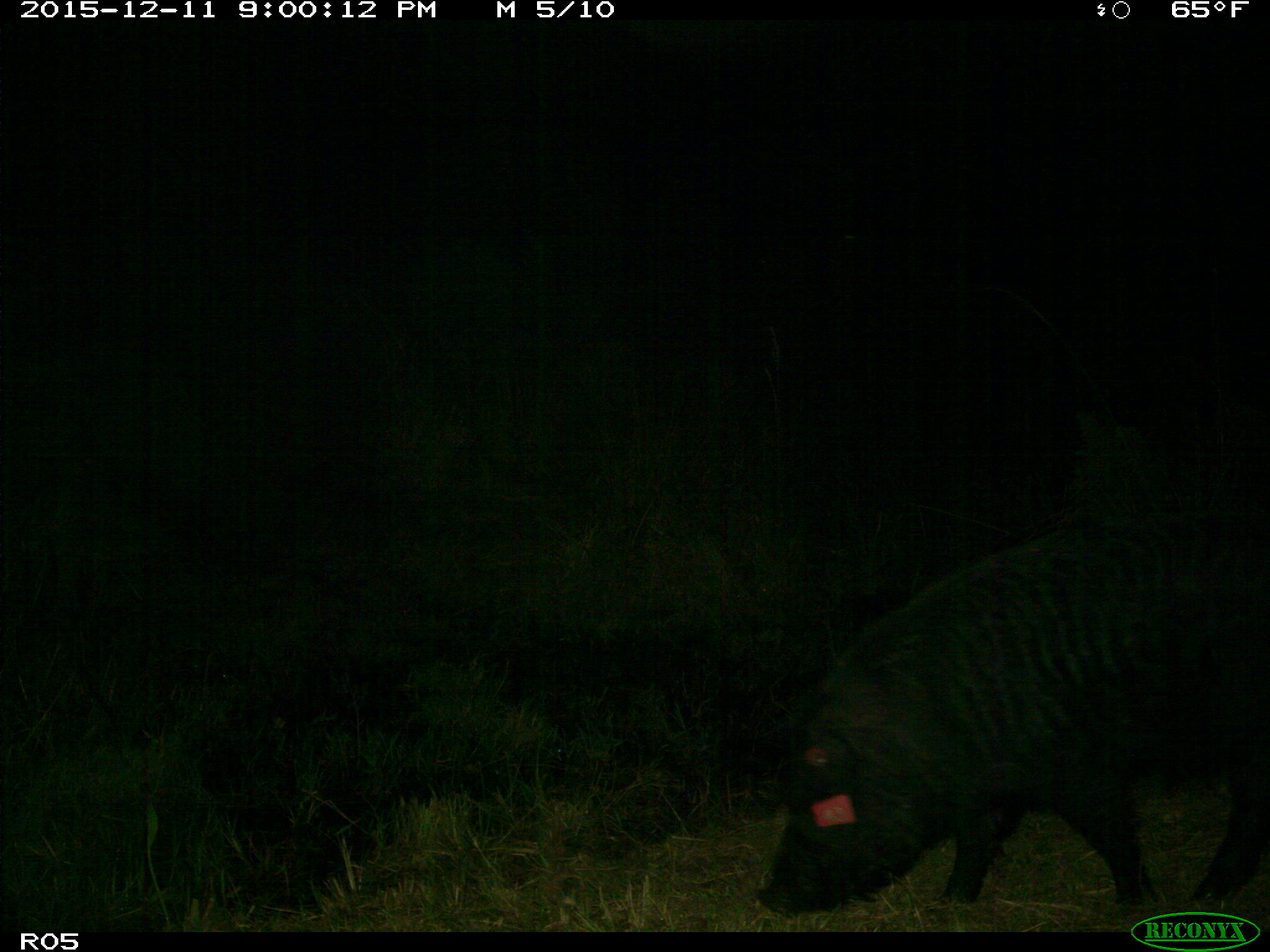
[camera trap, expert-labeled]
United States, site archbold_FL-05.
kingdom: Animalia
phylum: Chordata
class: Mammalia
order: Artiodactyla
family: Suidae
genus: Sus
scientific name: Sus scrofa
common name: wild boar